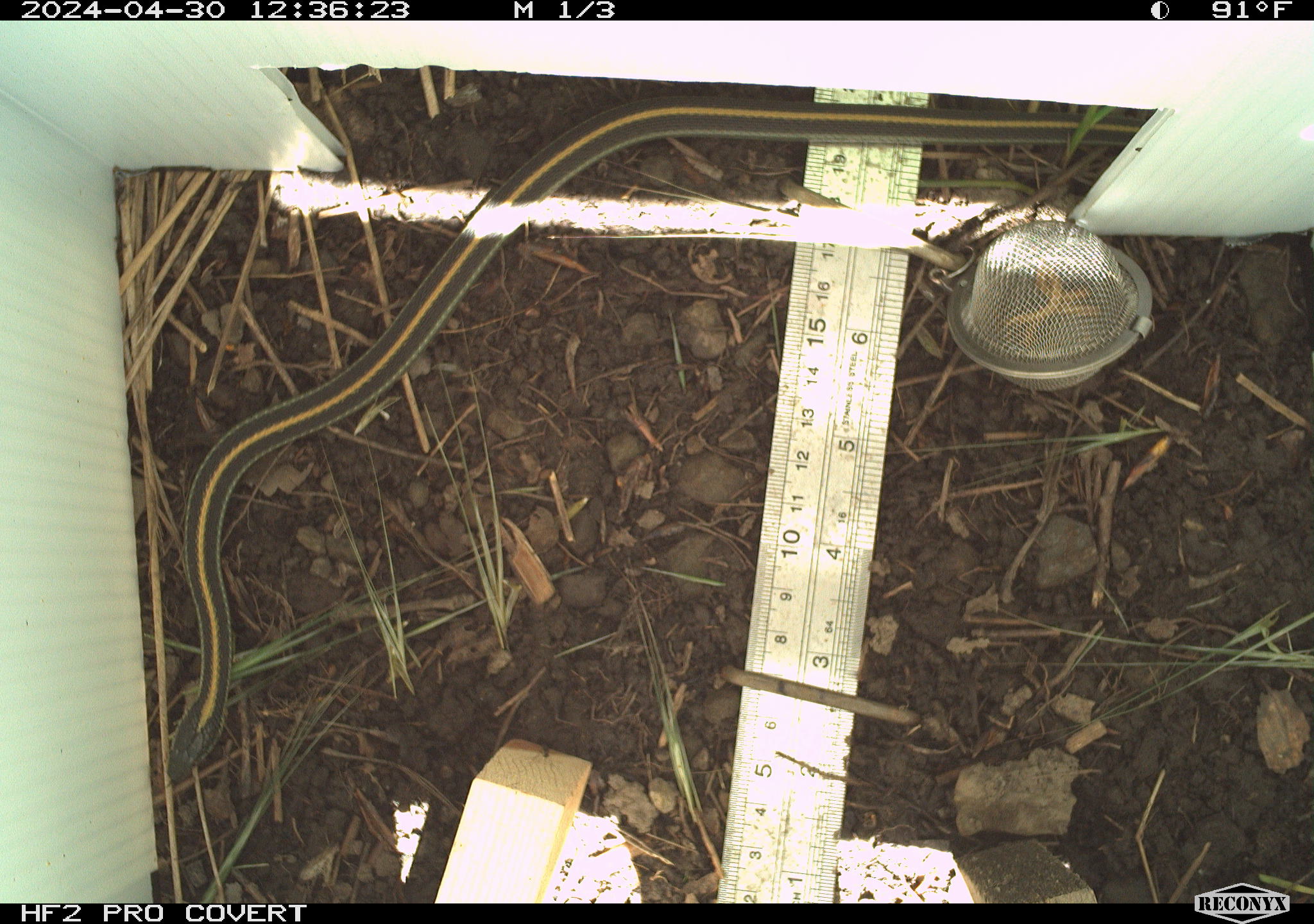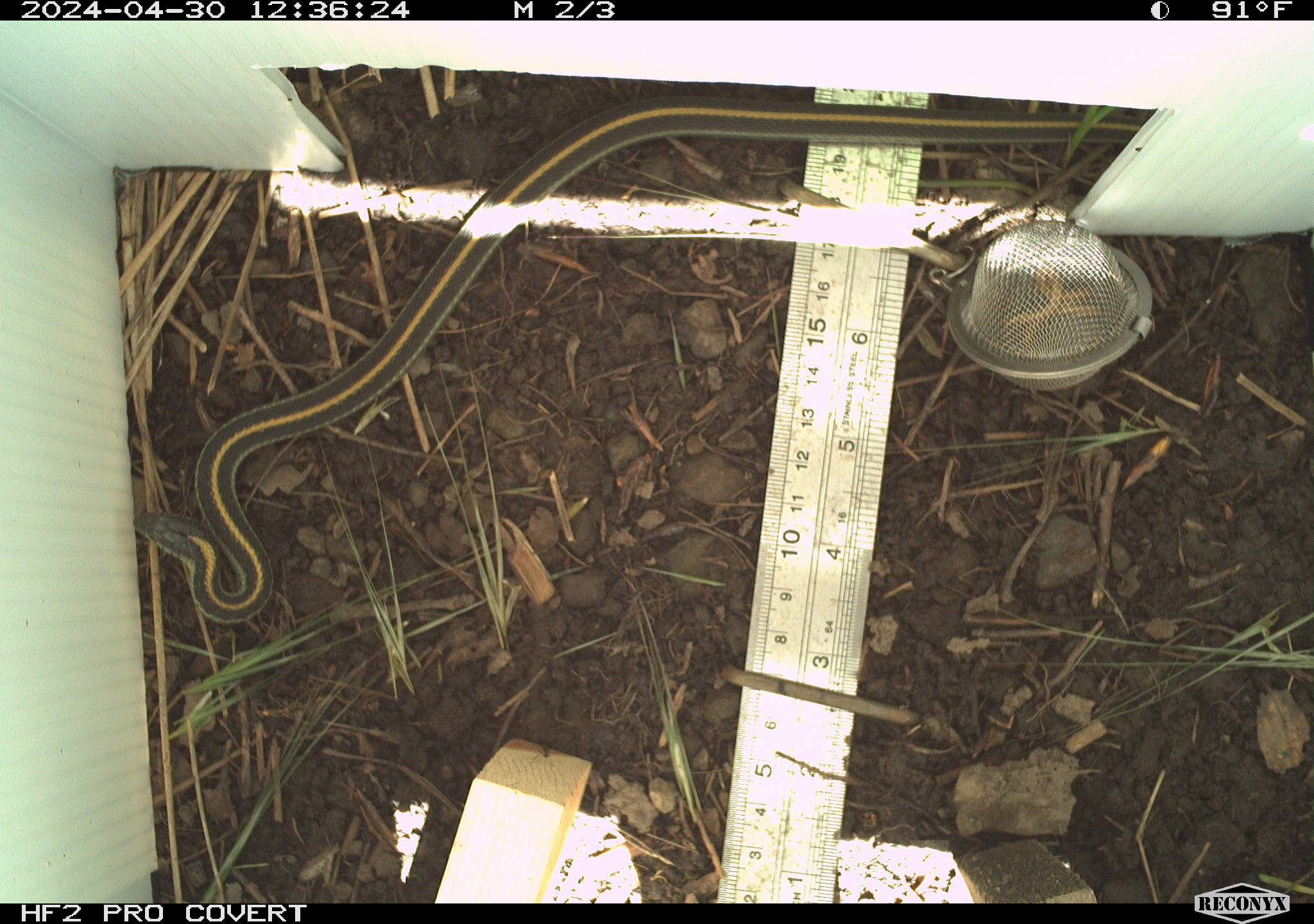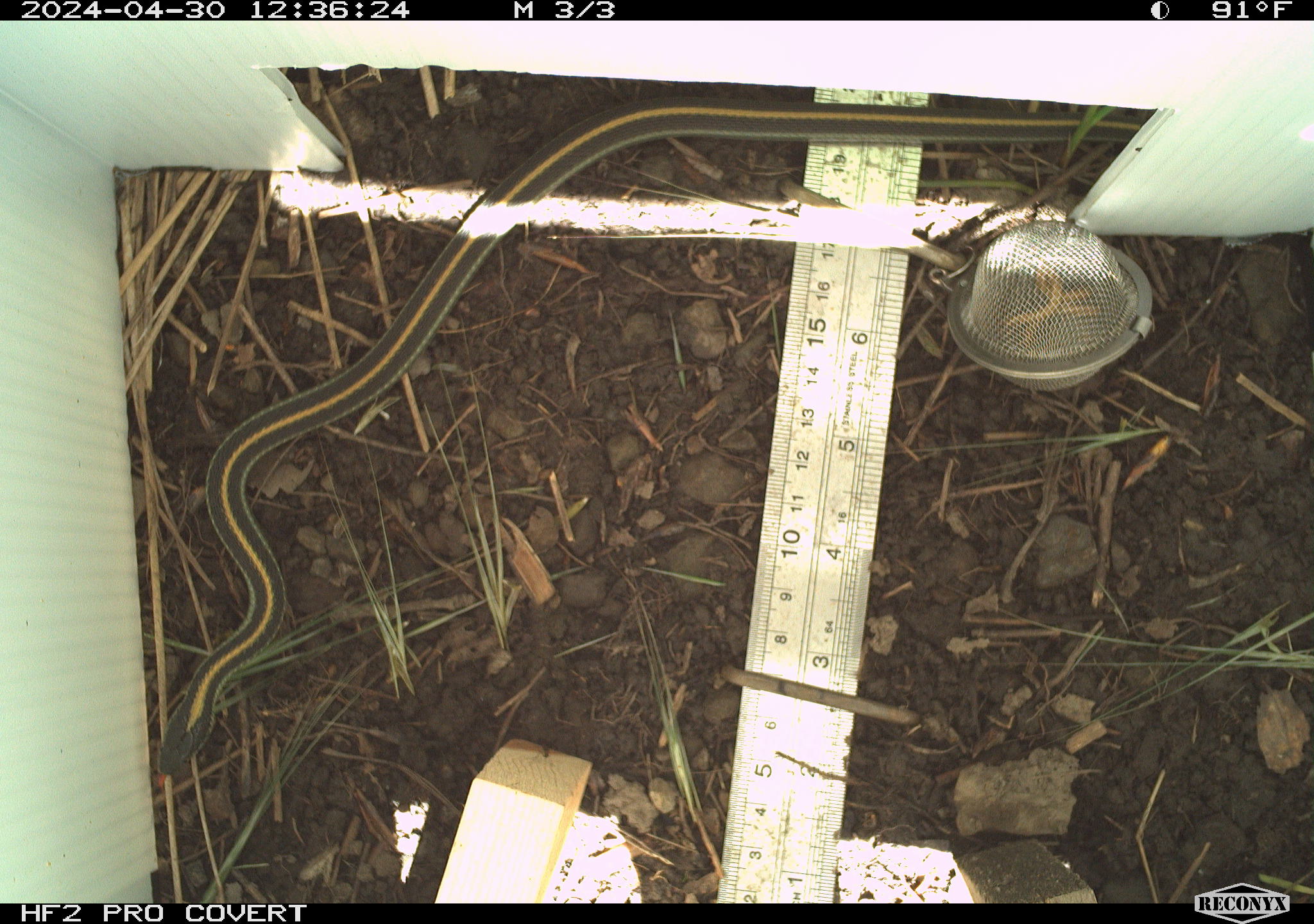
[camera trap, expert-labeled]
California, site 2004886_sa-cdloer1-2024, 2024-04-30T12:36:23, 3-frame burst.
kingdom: Animalia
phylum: Chordata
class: Reptilia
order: Squamata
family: Colubridae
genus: Thamnophis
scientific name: Thamnophis atratus atratus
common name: santa cruz garter snake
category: santa cruz gartersnake